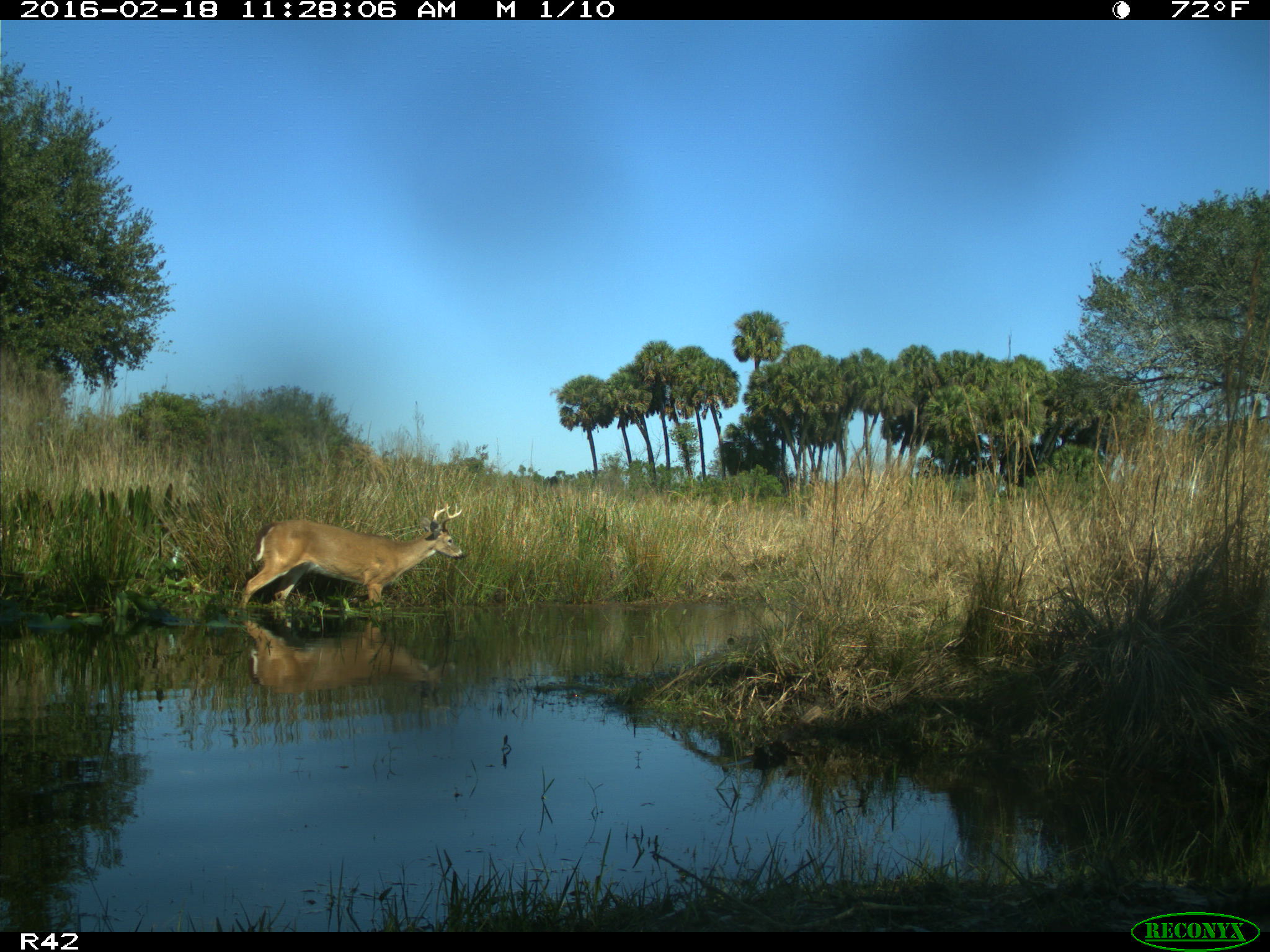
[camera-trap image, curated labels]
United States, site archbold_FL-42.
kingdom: Animalia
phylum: Chordata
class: Mammalia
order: Artiodactyla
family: Cervidae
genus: Odocoileus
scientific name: Odocoileus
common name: deer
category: unidentified deer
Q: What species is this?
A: Unidentified deer (deer) (Odocoileus).